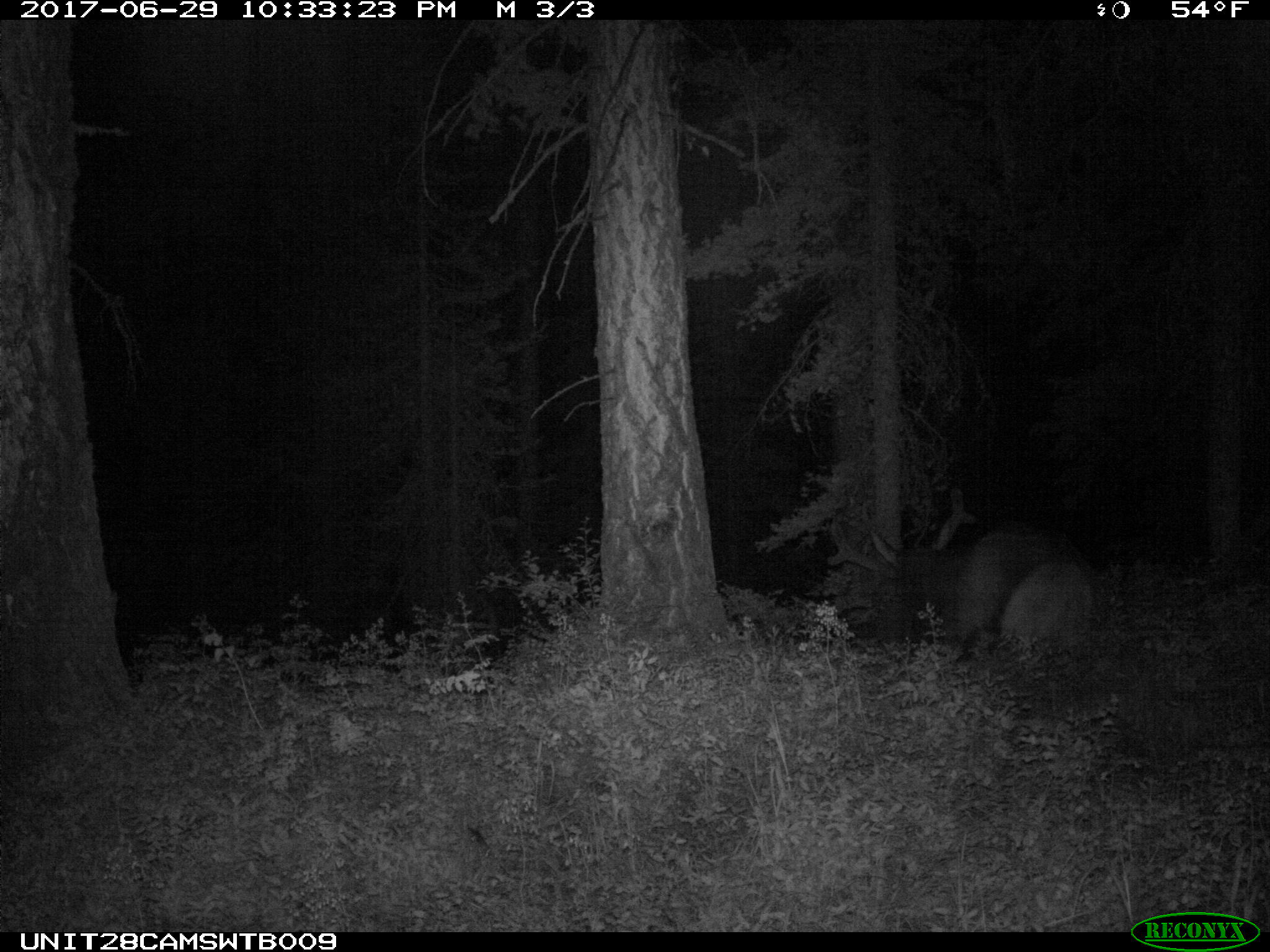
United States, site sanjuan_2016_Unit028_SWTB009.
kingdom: Animalia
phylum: Chordata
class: Mammalia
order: Artiodactyla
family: Cervidae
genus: Cervus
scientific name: Cervus elaphus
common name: red deer